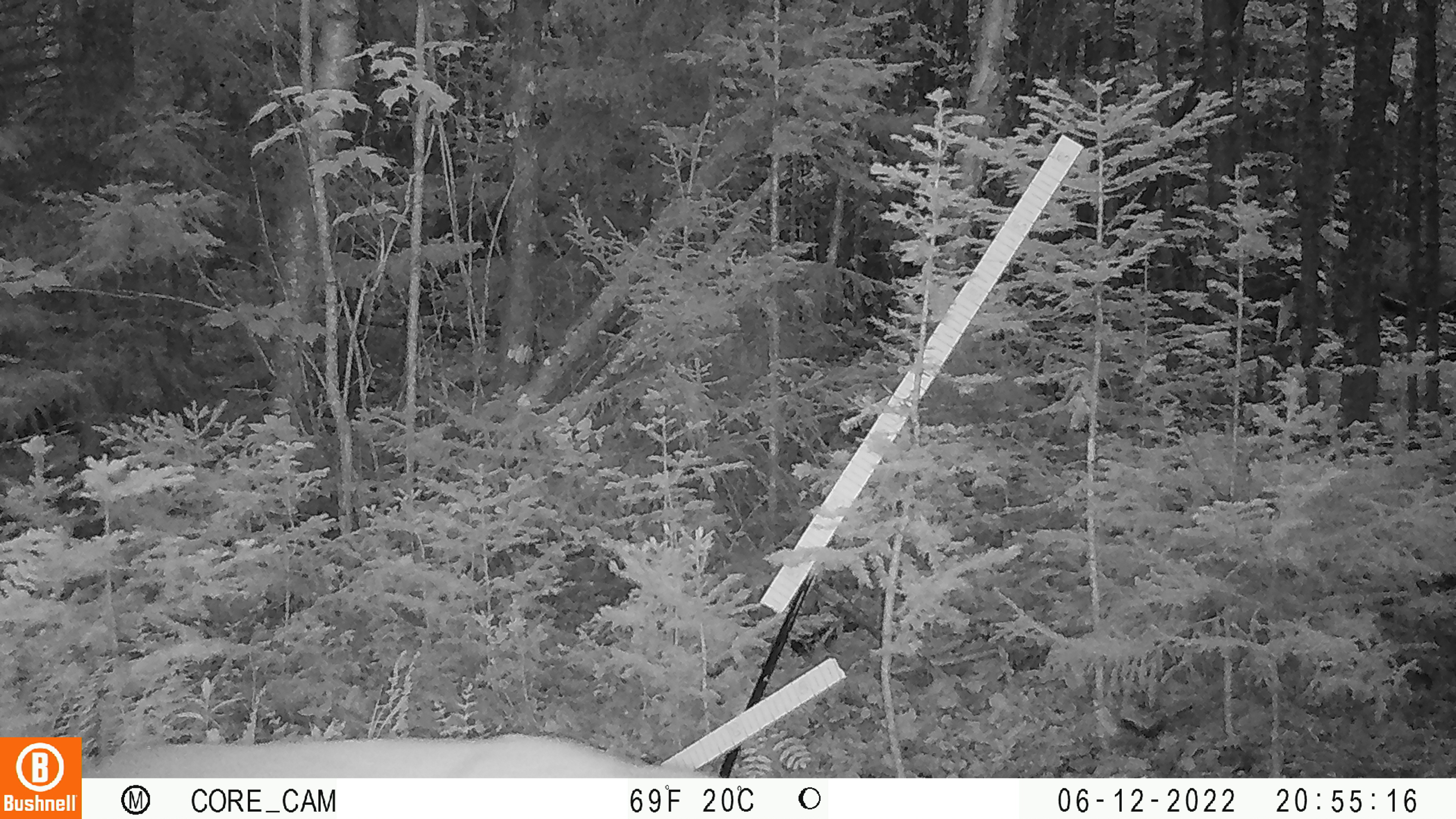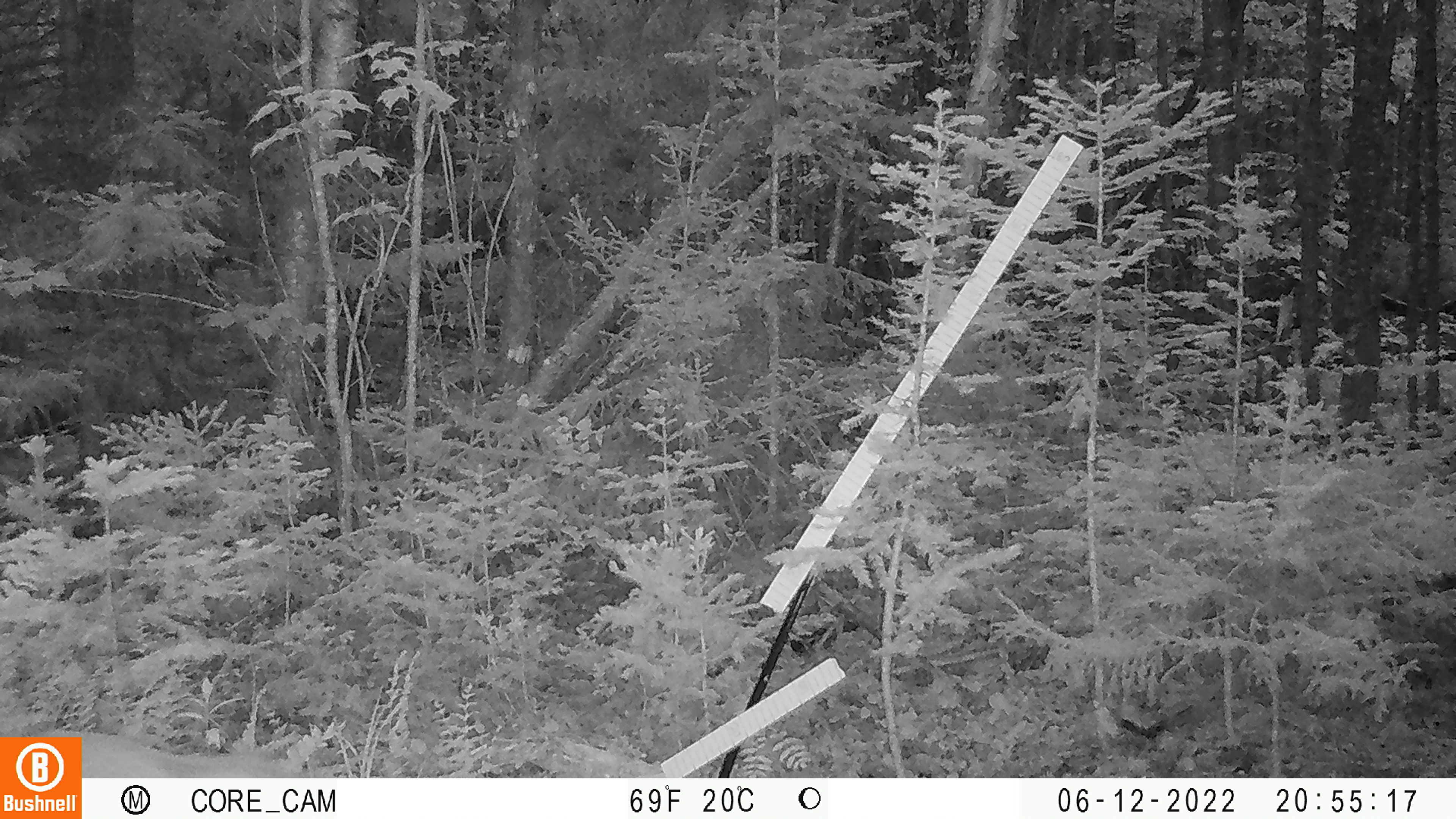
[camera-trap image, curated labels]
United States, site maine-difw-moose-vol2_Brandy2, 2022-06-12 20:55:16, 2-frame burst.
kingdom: Animalia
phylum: Chordata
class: Mammalia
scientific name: Mammalia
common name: mammal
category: mammal sp.